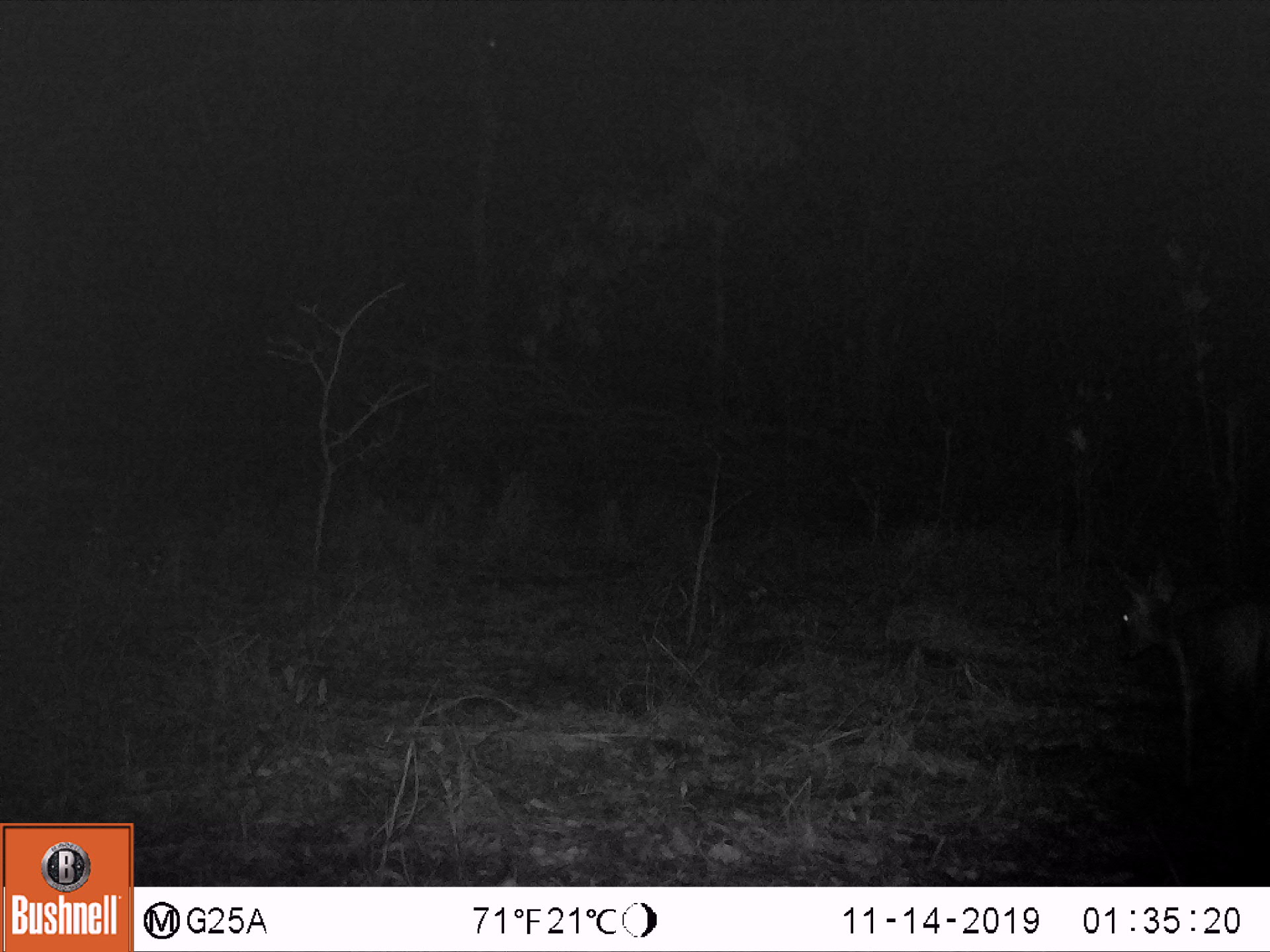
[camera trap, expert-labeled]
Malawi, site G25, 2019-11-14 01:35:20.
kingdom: Animalia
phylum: Chordata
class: Mammalia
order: Artiodactyla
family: Bovidae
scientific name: Antilopinae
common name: small antelope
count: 1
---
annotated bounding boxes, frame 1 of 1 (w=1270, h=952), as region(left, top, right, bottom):
small antelope: region(1097, 554, 1261, 795)